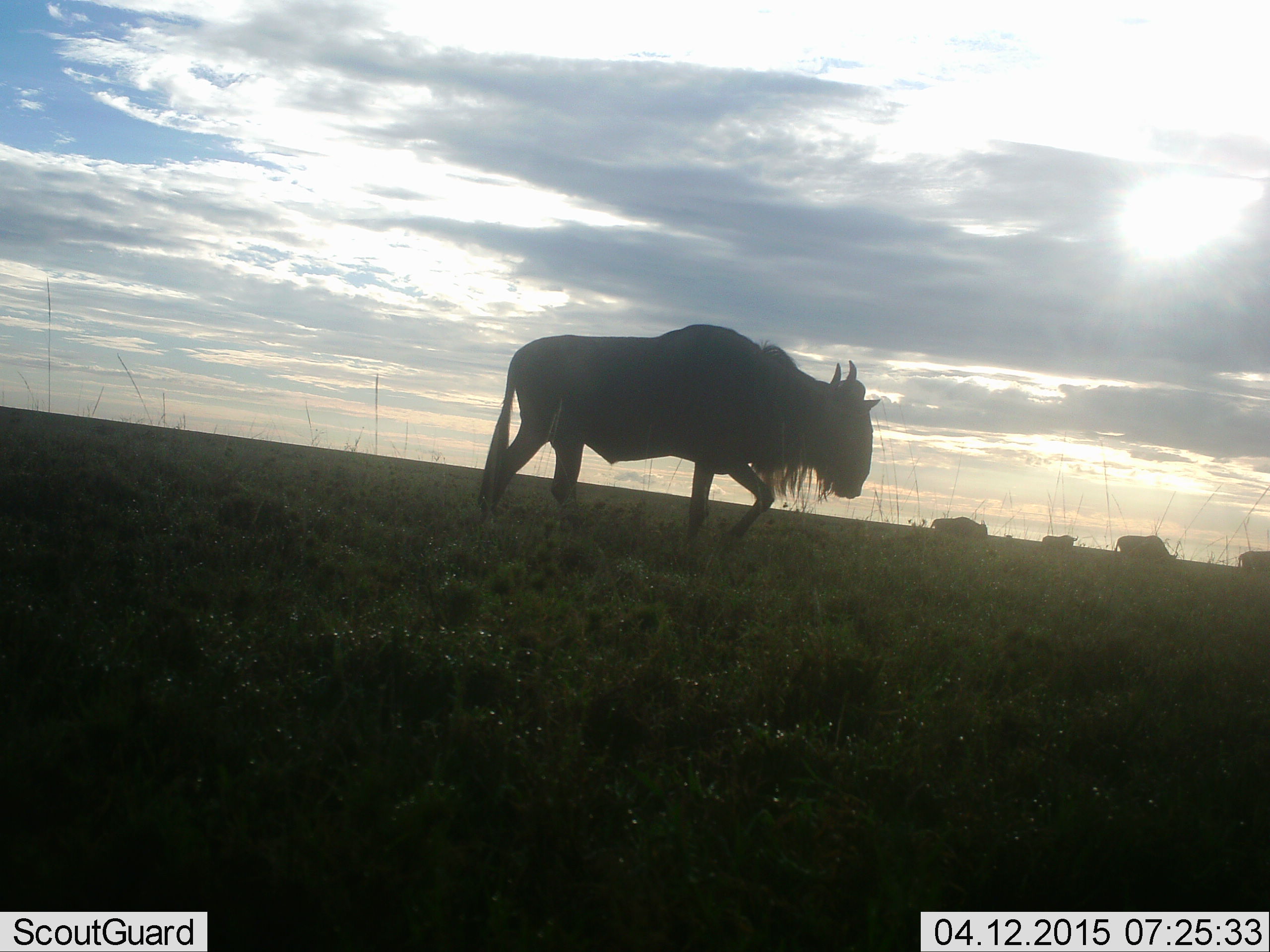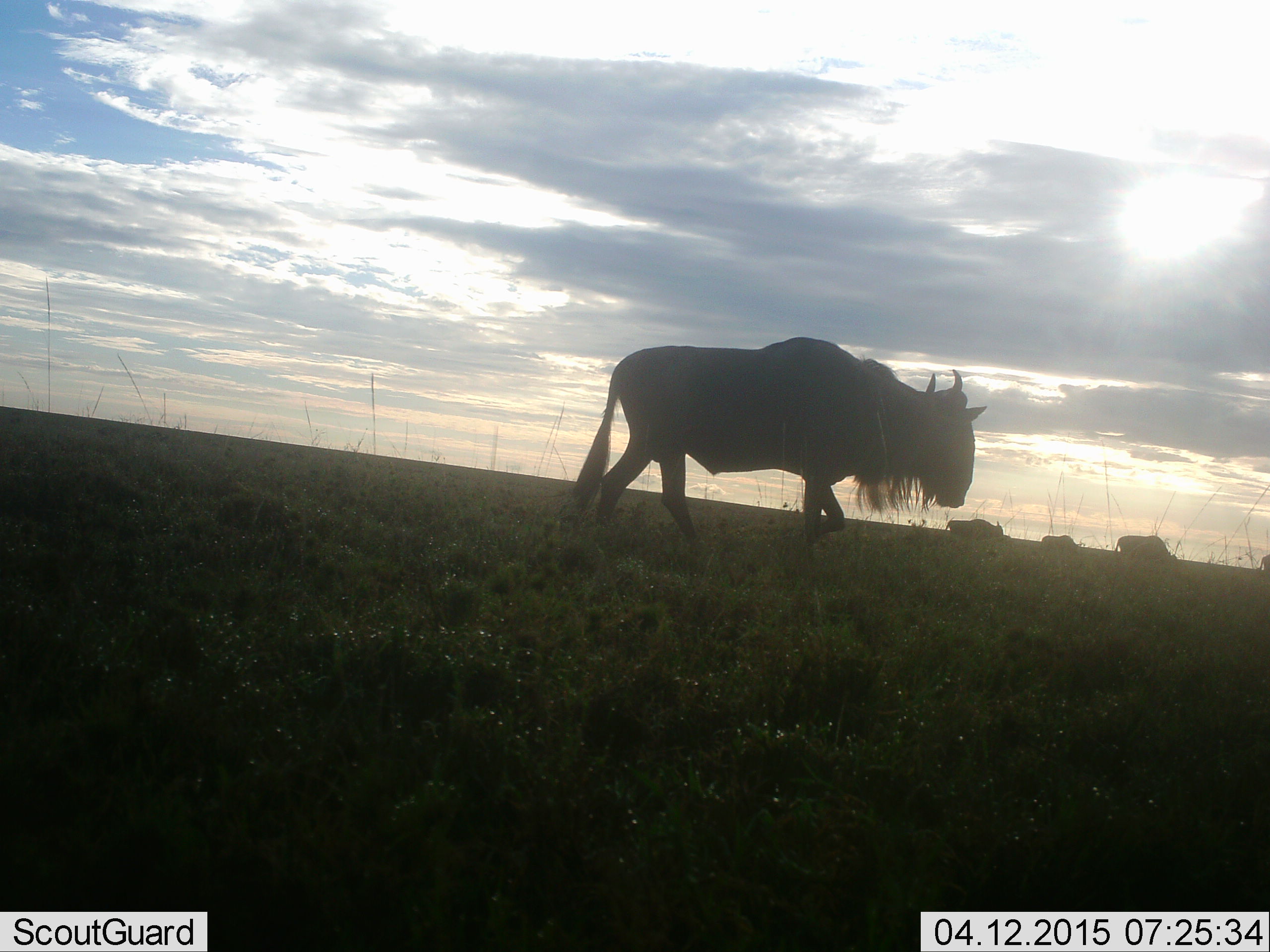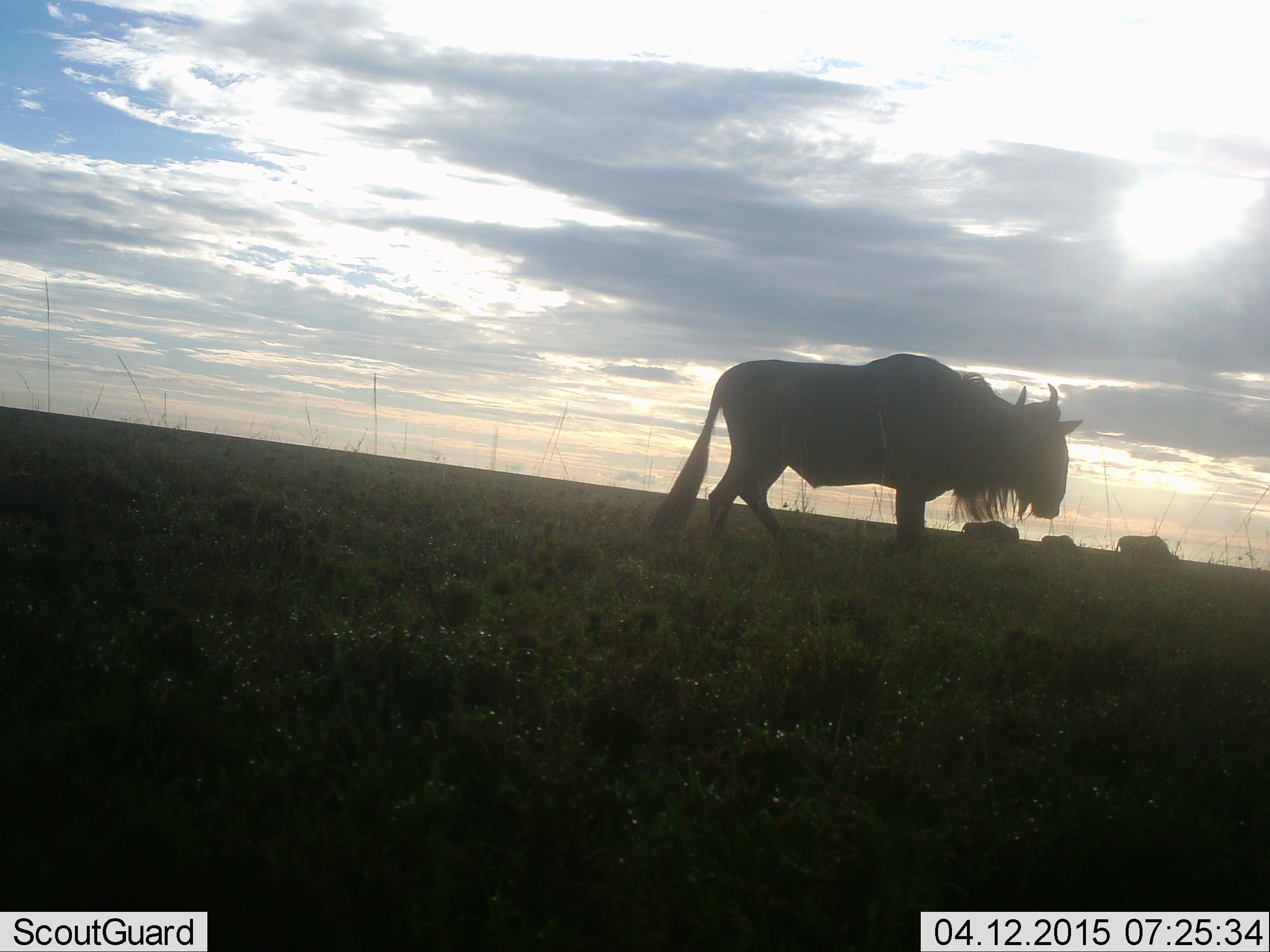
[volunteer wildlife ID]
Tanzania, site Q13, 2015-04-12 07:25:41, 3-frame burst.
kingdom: Animalia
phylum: Chordata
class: Mammalia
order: Artiodactyla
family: Bovidae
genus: Connochaetes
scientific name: Connochaetes taurinus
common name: blue wildebeest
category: wildebeest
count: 4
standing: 33%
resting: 0%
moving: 100%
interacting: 0%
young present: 0%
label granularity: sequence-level